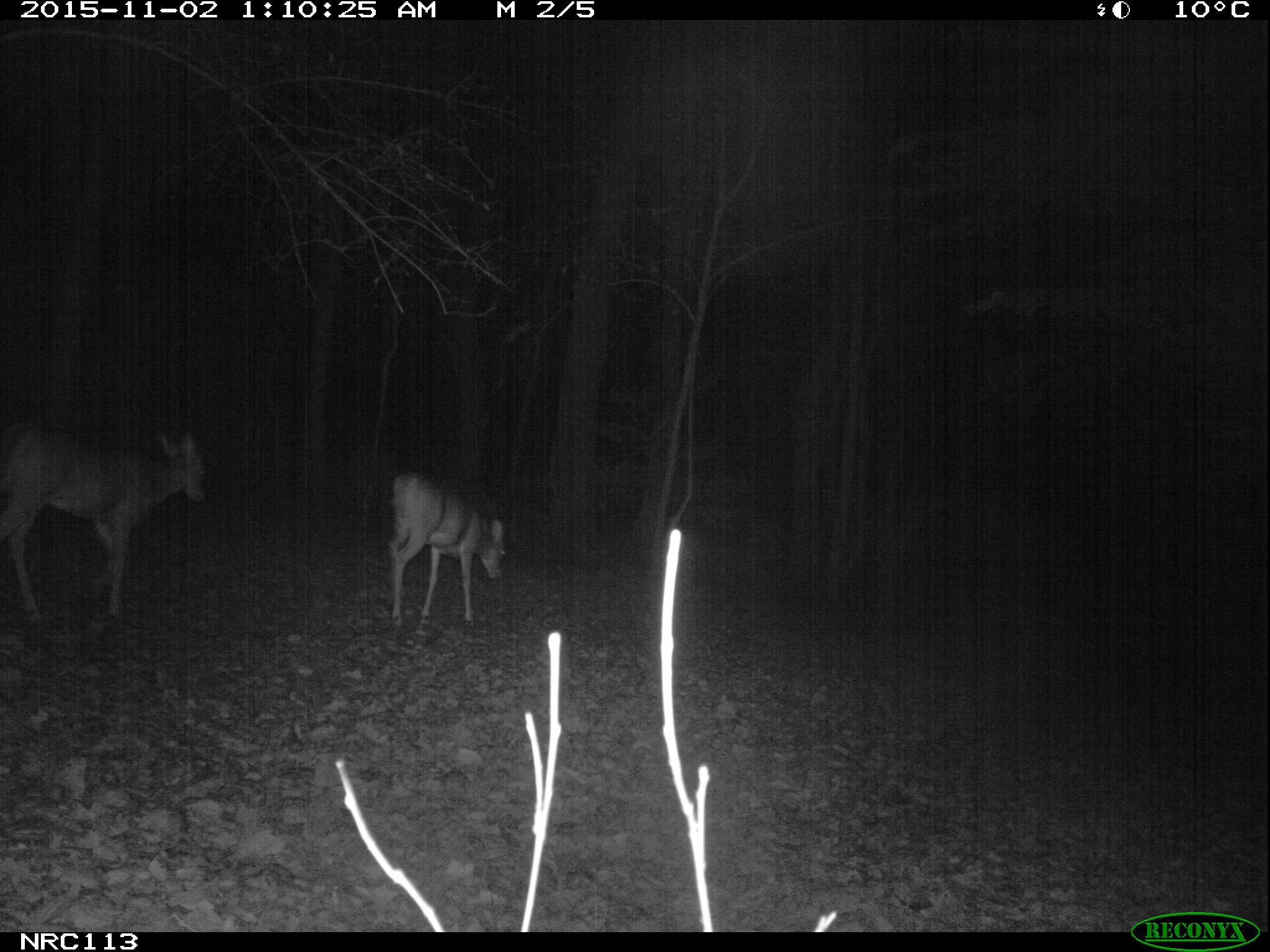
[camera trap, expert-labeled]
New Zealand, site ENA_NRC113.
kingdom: Animalia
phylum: Chordata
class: Mammalia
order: Artiodactyla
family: Cervidae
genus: Odocoileus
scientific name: Odocoileus virginianus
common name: white-tailed deer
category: white tailed deer